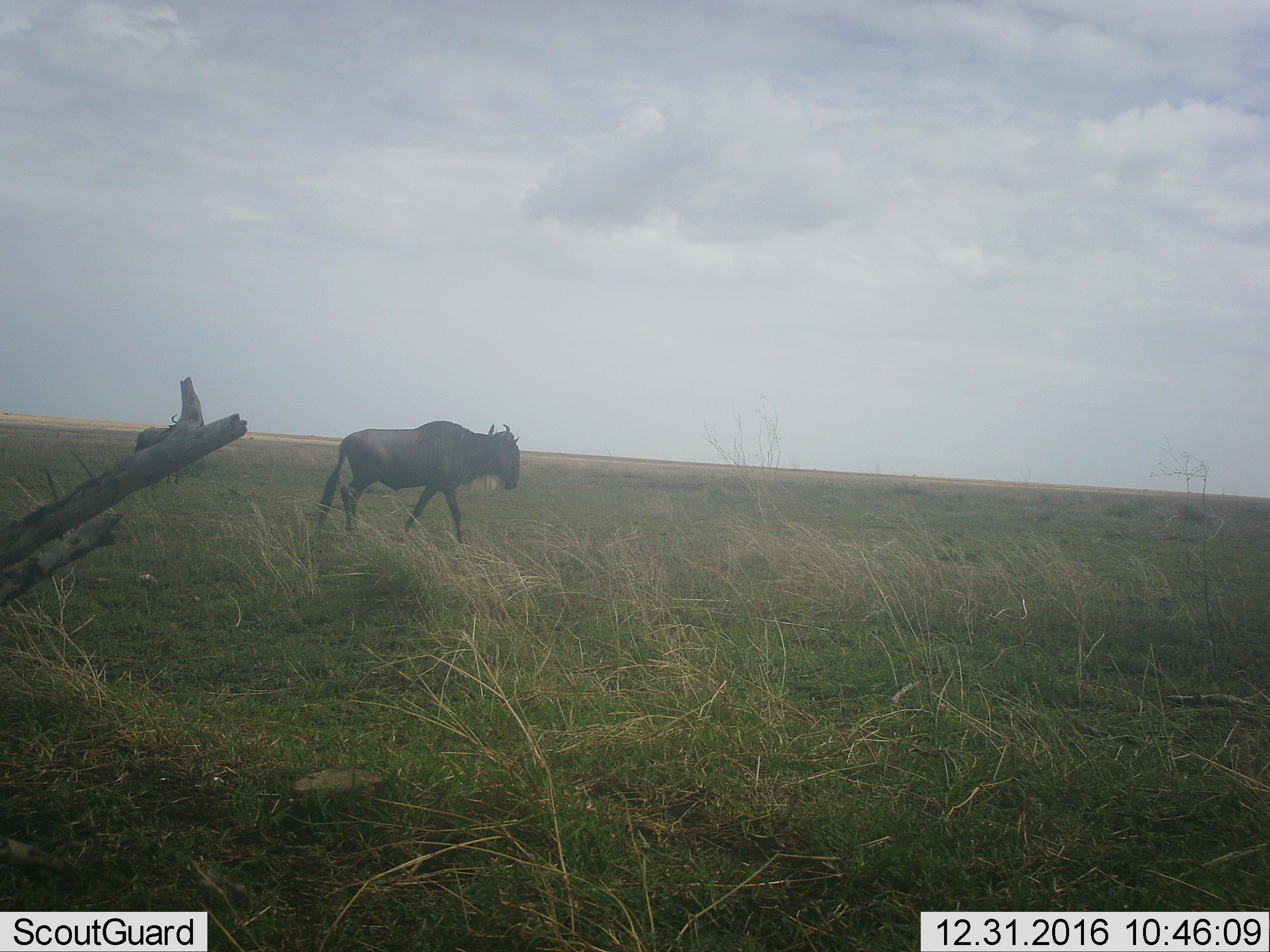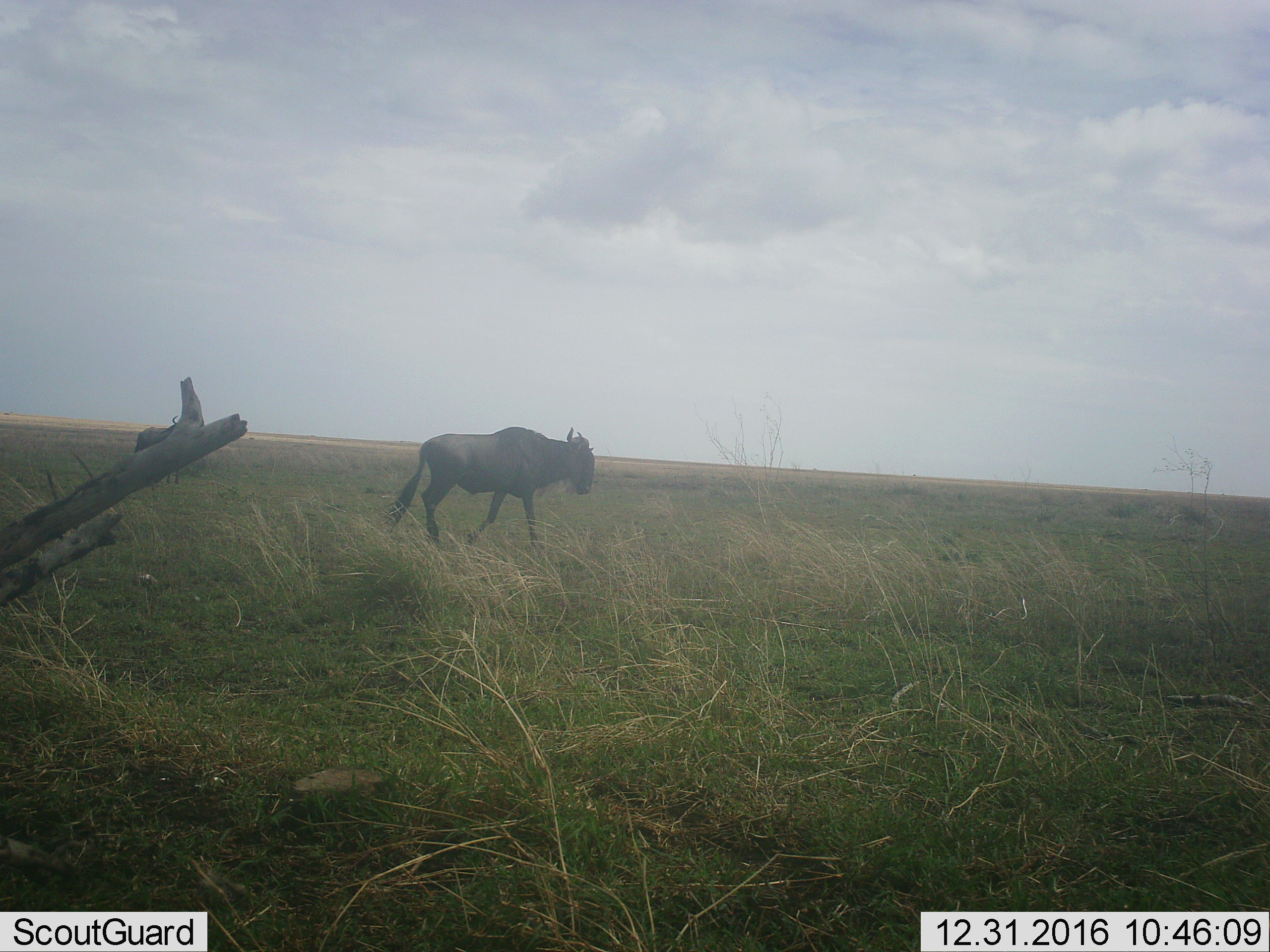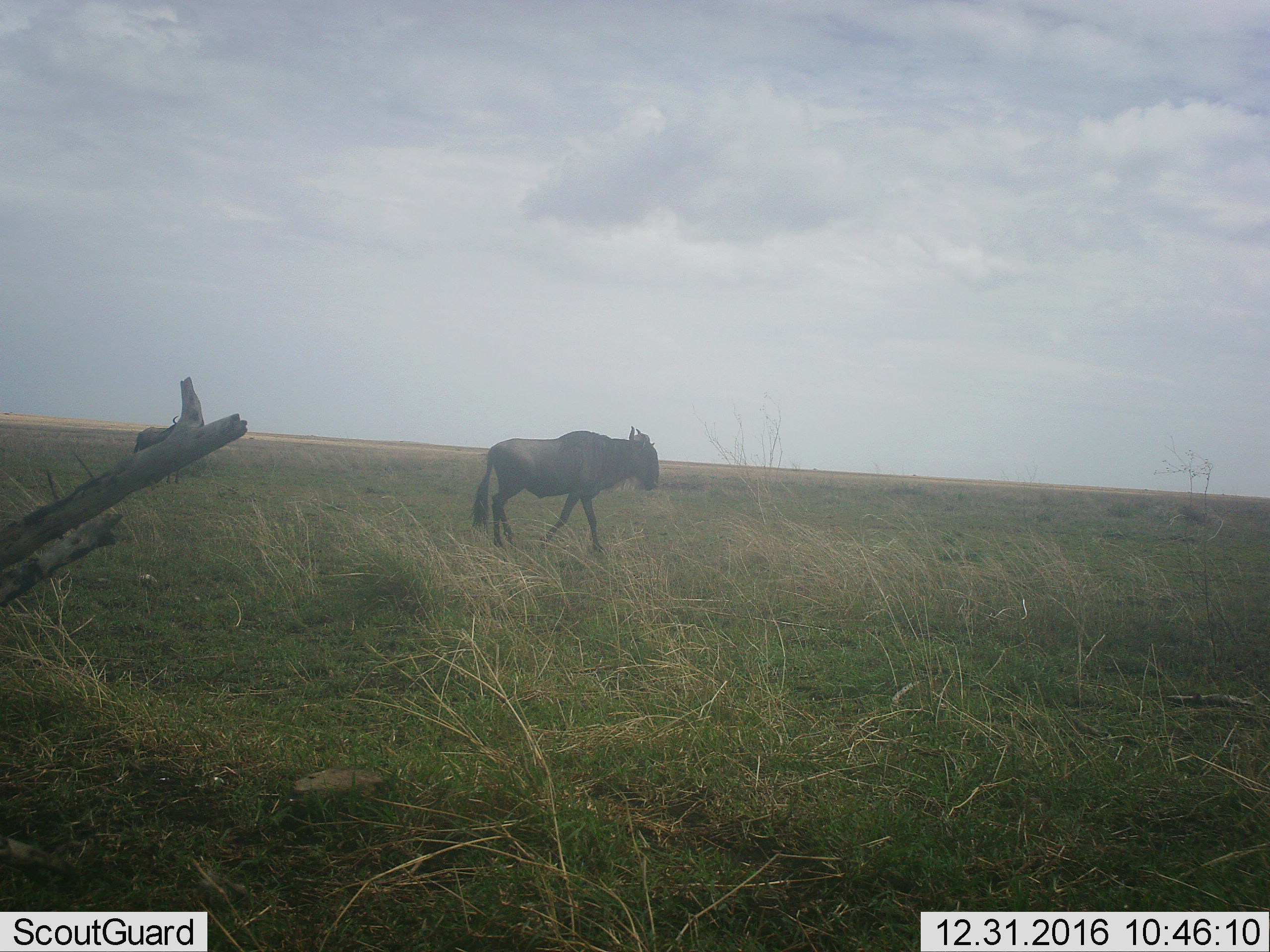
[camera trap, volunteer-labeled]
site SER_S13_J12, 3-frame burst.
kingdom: Animalia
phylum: Chordata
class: Mammalia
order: Artiodactyla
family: Bovidae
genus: Connochaetes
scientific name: Connochaetes taurinus taurinus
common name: blue wildebeest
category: wildebeestblue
Wildebeestblue (blue wildebeest) (Connochaetes taurinus taurinus), count 2. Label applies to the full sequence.